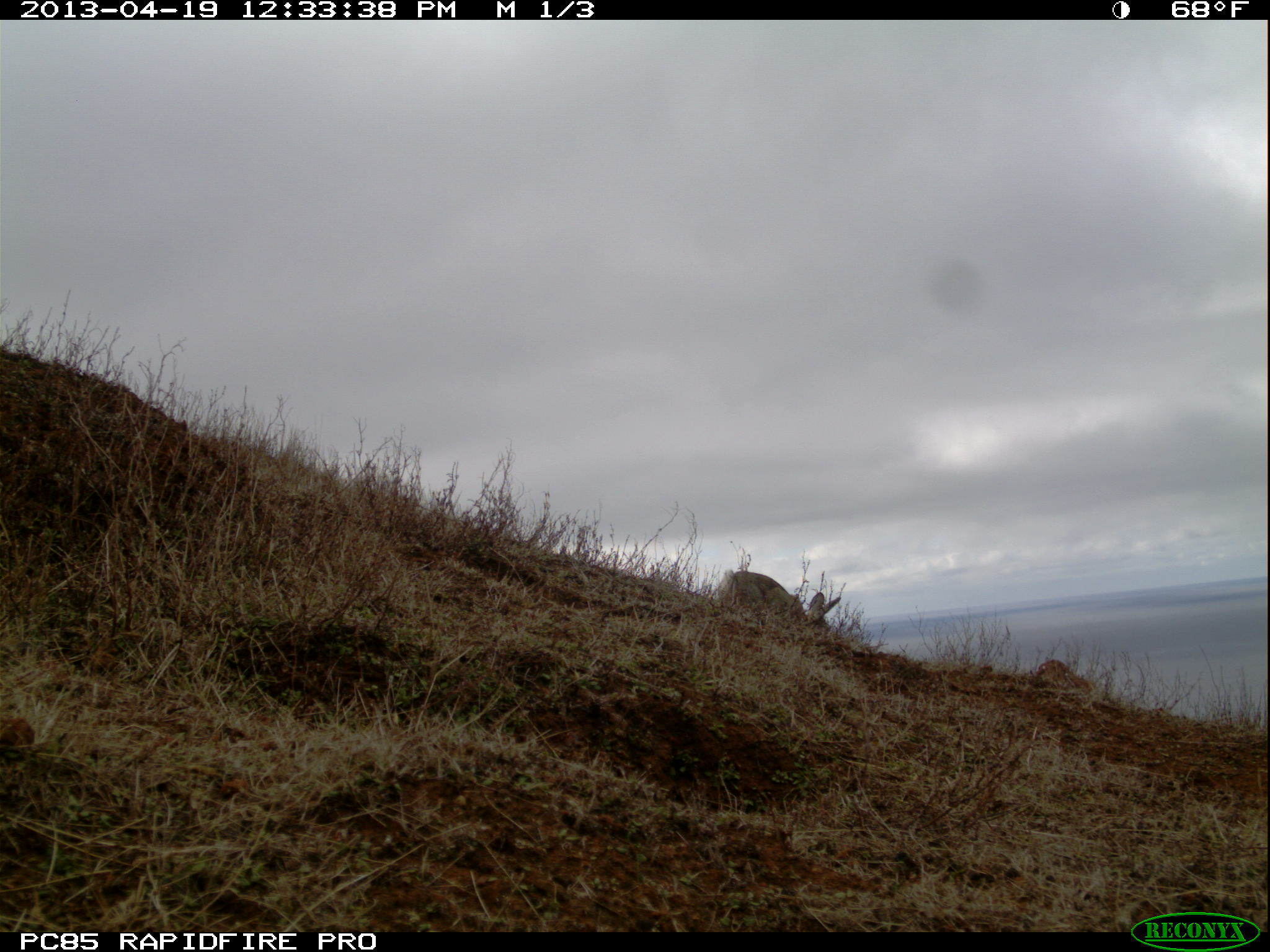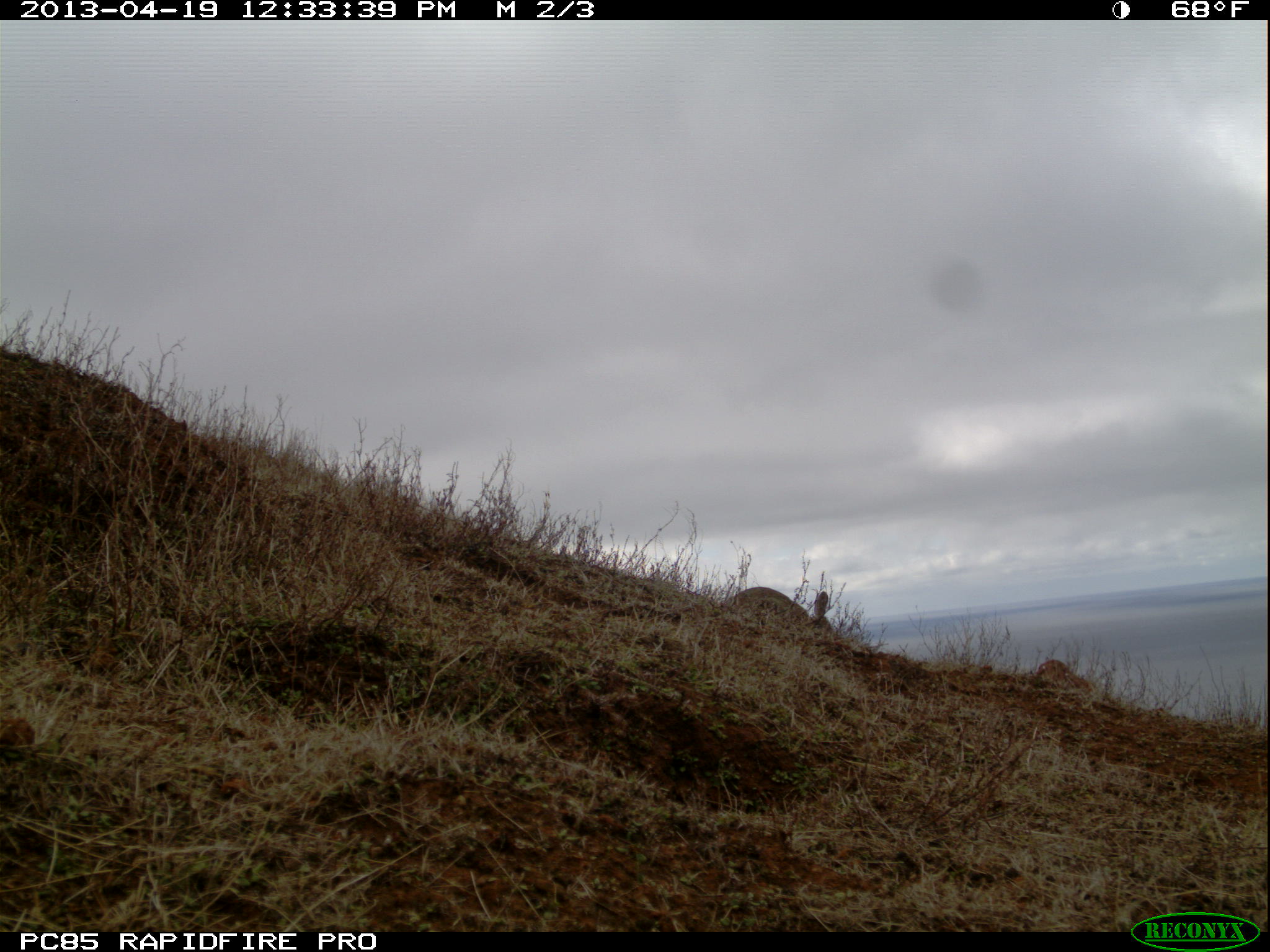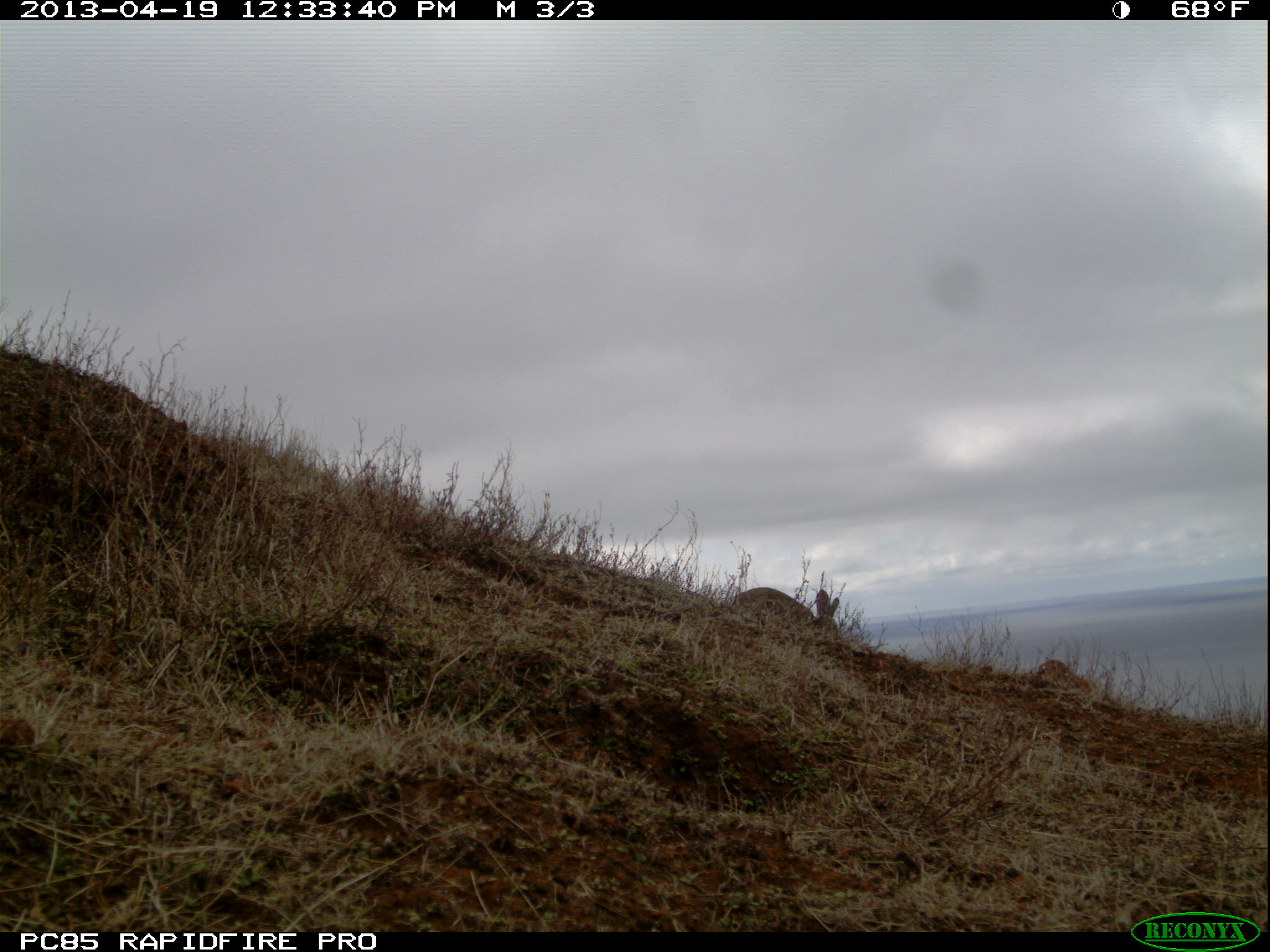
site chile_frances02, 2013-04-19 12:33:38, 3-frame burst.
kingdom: Animalia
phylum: Chordata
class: Mammalia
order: Lagomorpha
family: Leporidae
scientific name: Leporidae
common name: rabbits and hares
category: rabbit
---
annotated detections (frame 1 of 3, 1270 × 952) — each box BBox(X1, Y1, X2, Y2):
rabbit: BBox(717, 558, 846, 638)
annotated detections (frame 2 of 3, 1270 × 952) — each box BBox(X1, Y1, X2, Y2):
rabbit: BBox(723, 584, 833, 637)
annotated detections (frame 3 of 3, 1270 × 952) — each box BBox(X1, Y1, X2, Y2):
rabbit: BBox(725, 581, 837, 638)